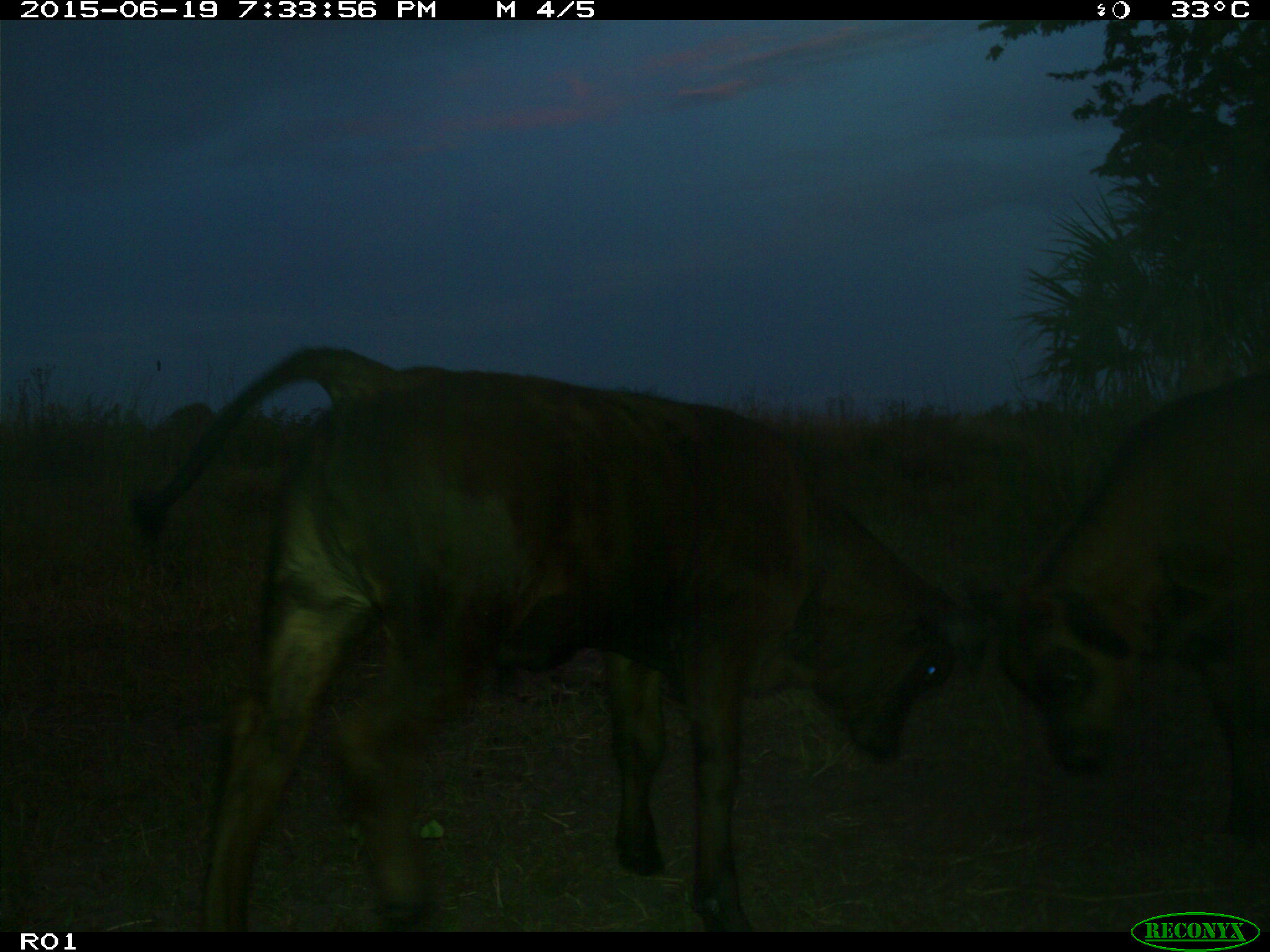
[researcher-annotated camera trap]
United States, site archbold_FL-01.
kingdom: Animalia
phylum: Chordata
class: Mammalia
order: Artiodactyla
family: Bovidae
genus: Bos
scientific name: Bos taurus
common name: domestic cow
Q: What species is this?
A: Bos taurus (domestic cow).